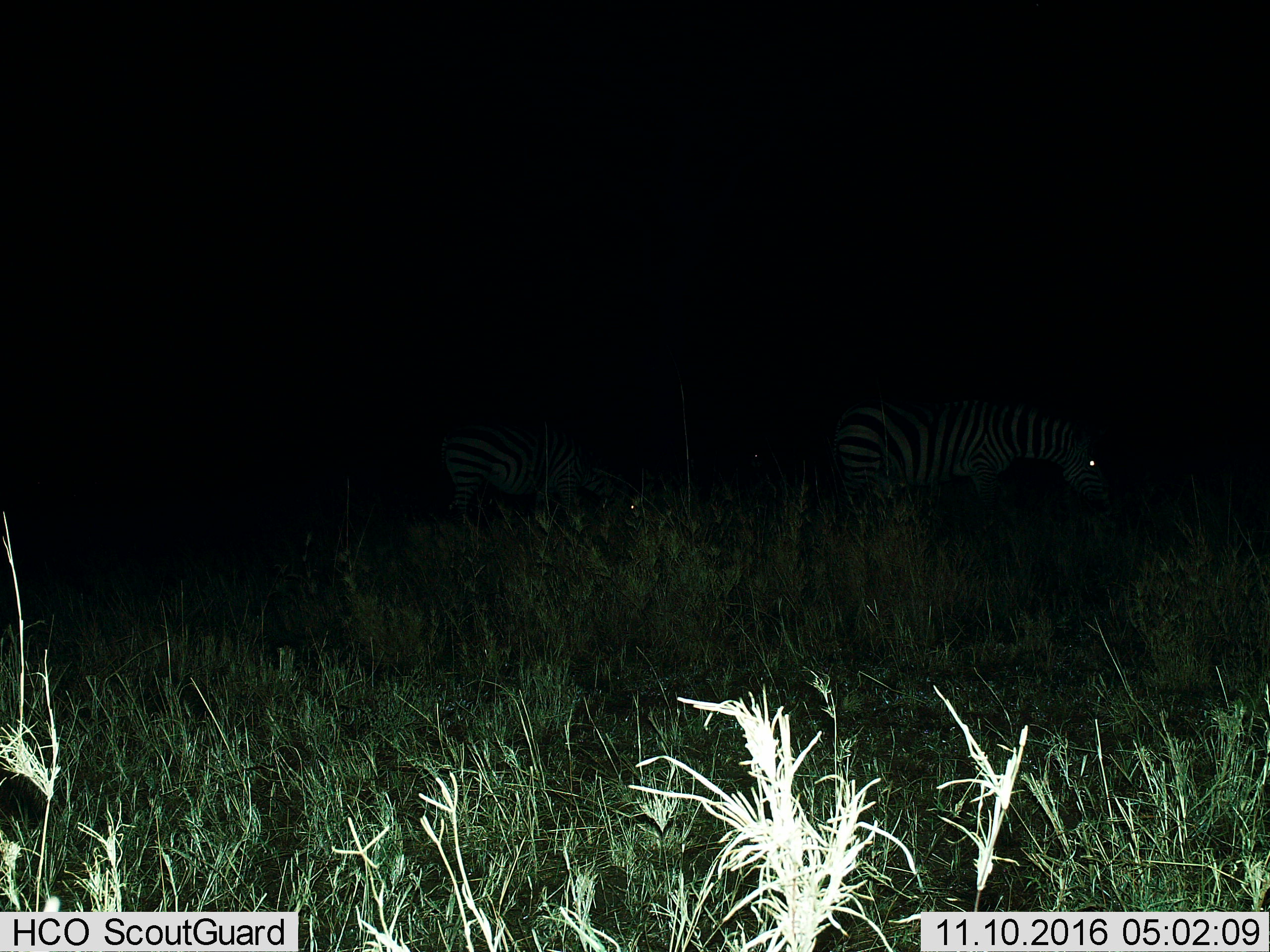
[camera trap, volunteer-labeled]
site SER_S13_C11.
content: unidentified animal